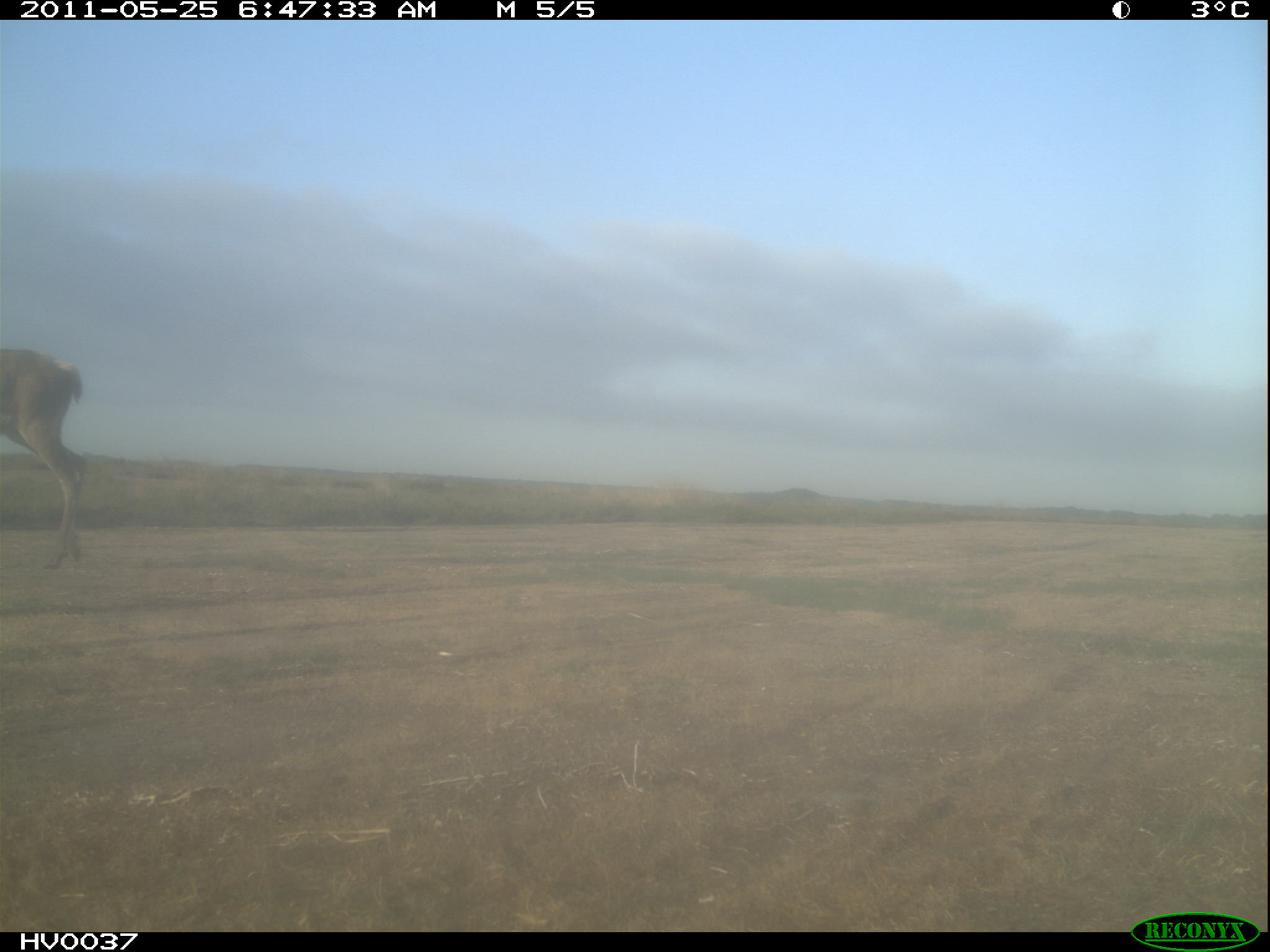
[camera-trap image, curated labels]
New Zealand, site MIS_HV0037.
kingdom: Animalia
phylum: Chordata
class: Mammalia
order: Artiodactyla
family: Cervidae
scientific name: Cervidae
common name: deer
Deer (Cervidae).